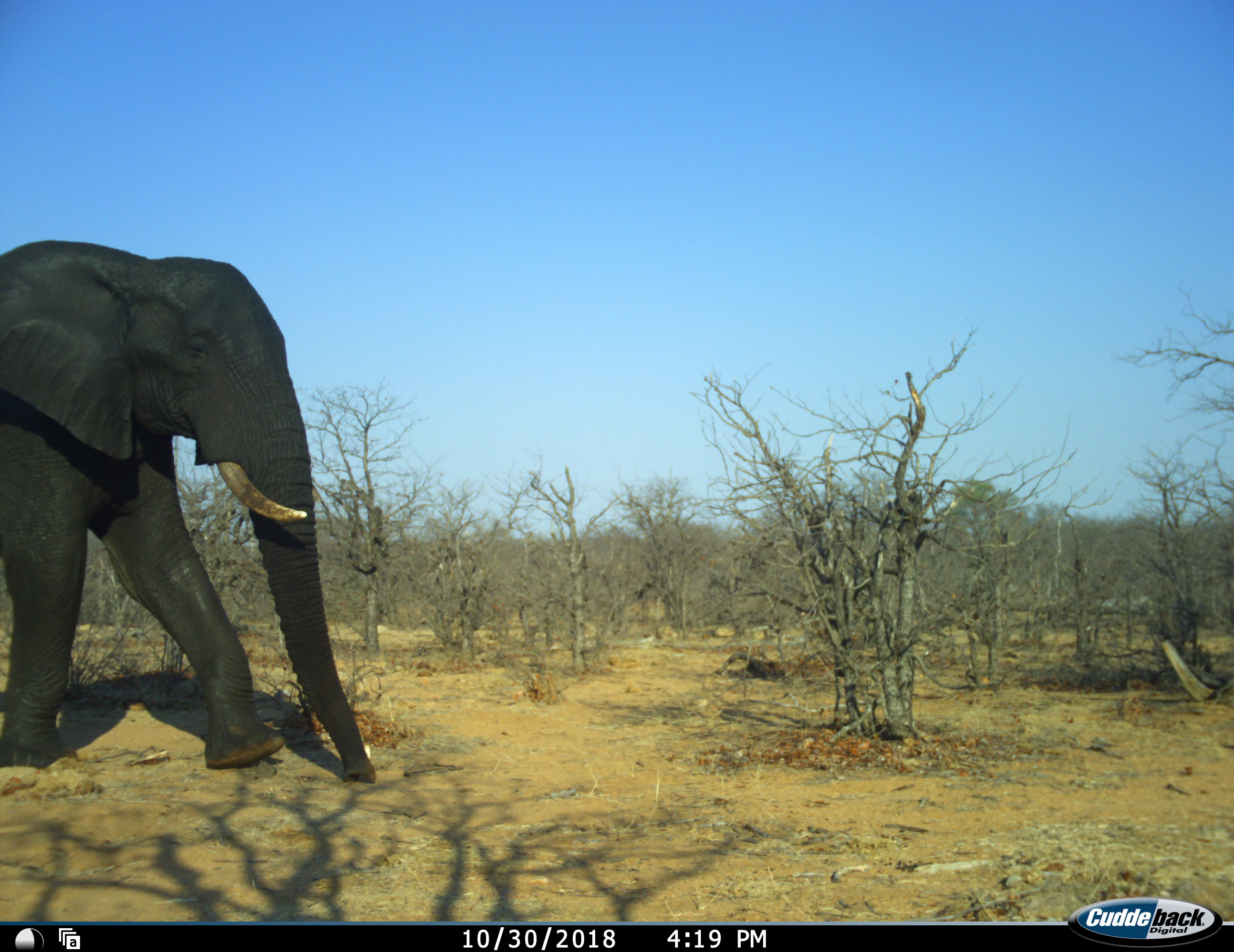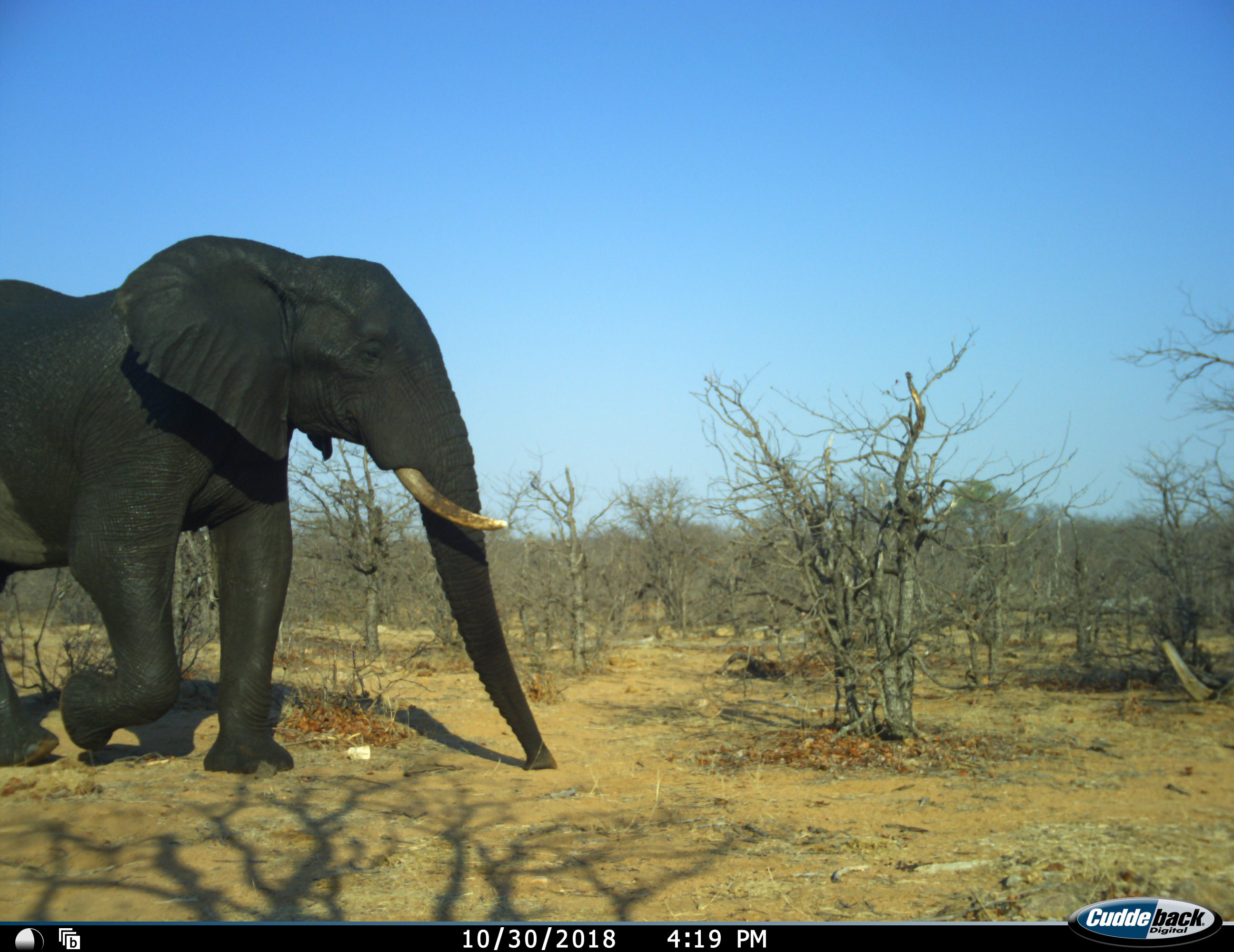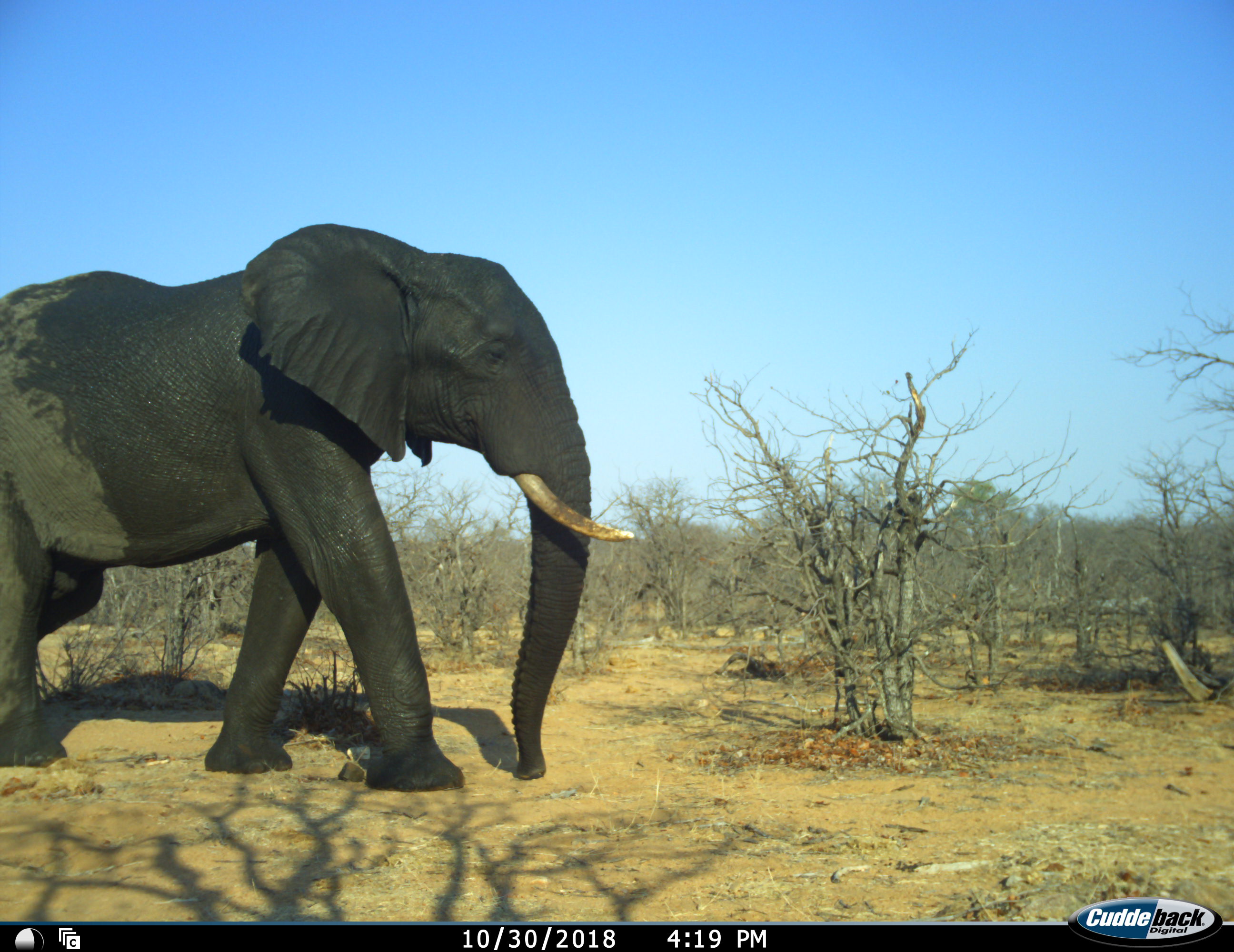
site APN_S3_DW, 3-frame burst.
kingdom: Animalia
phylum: Chordata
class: Mammalia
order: Proboscidea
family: Elephantidae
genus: Loxodonta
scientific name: Loxodonta africana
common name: african bush elephant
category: elephant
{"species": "elephant (african bush elephant) (Loxodonta africana)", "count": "1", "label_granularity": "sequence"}